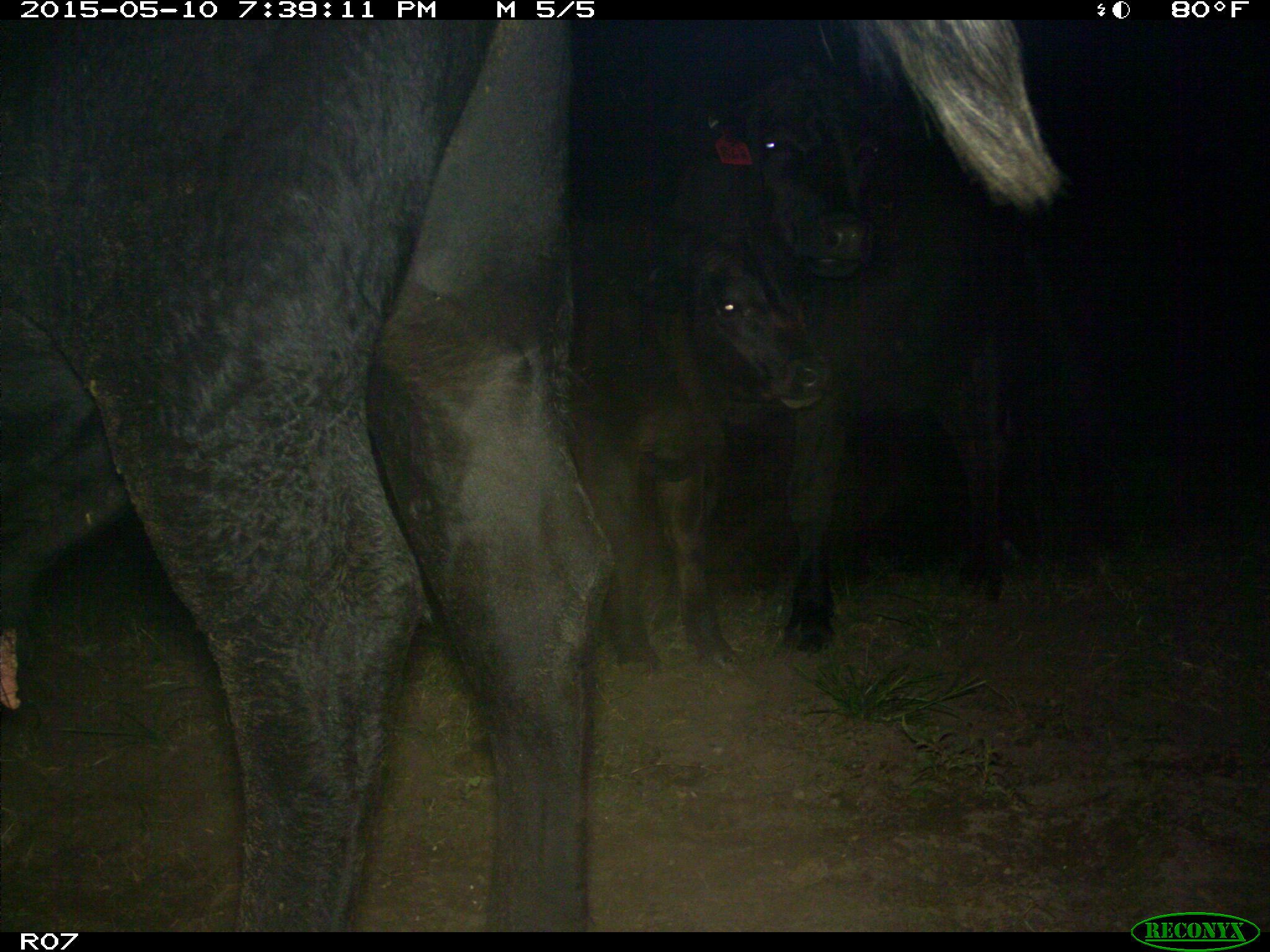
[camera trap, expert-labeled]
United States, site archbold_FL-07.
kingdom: Animalia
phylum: Chordata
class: Mammalia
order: Artiodactyla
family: Bovidae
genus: Bos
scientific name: Bos taurus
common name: domestic cow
Bos taurus (domestic cow).